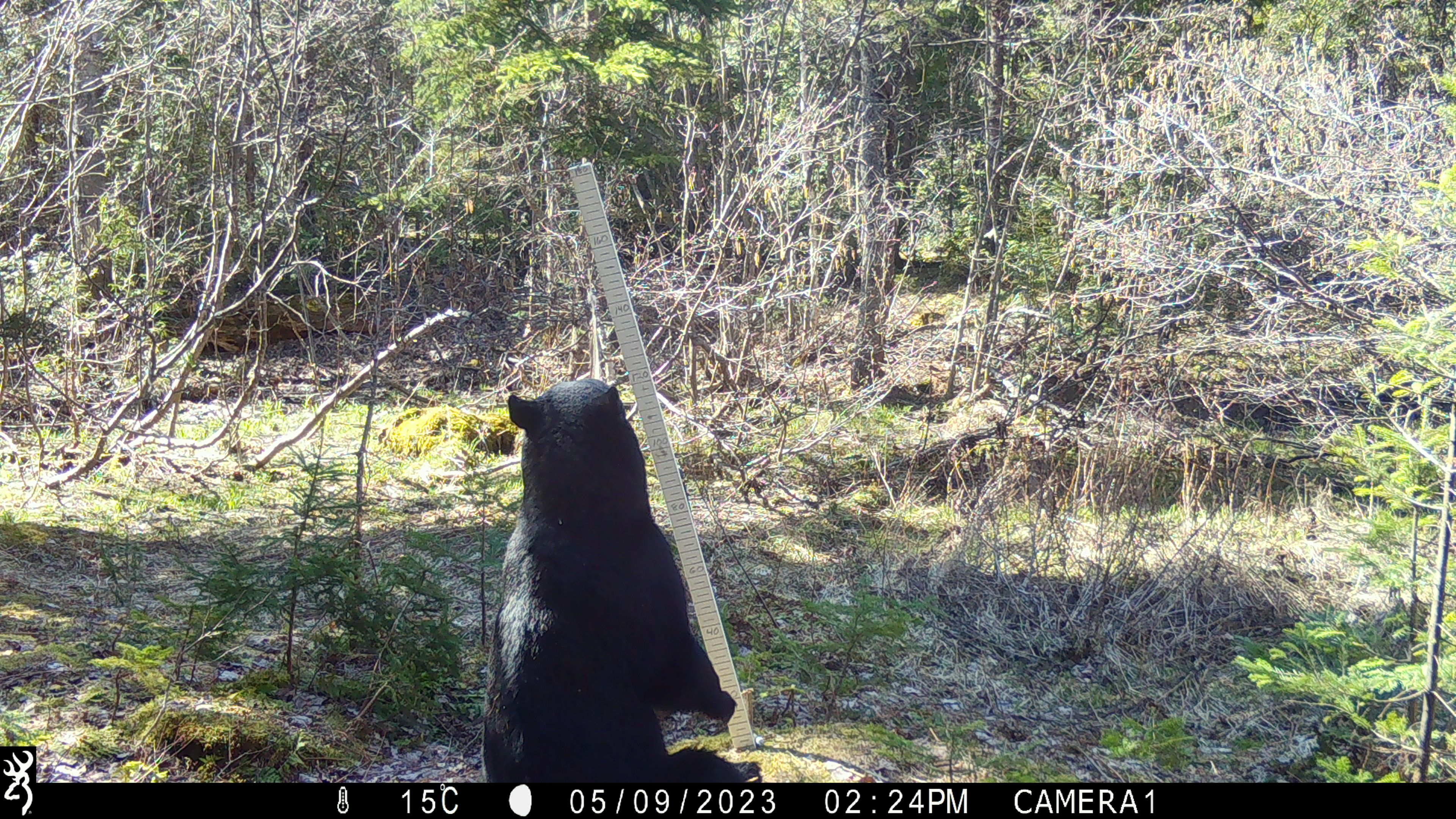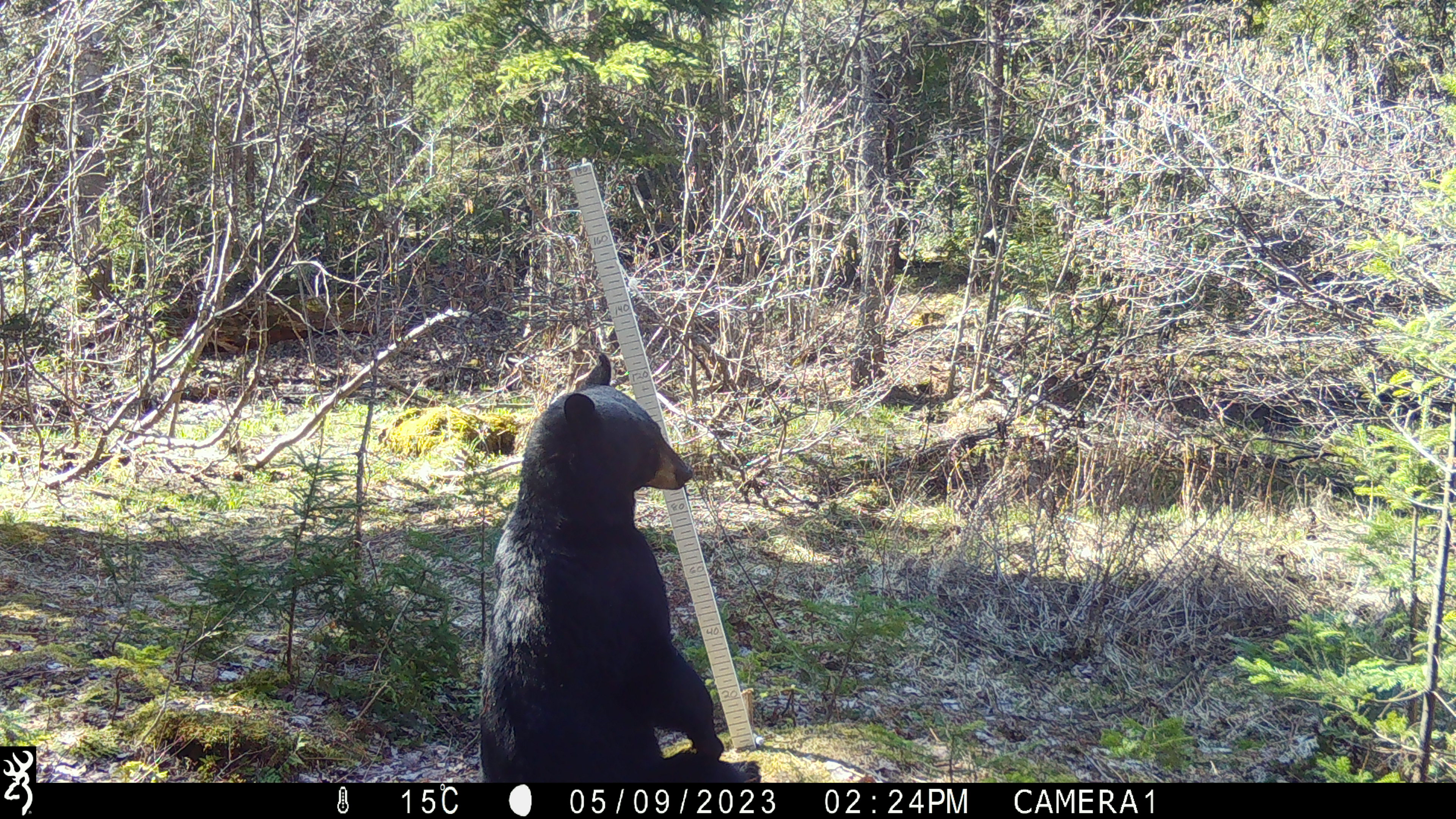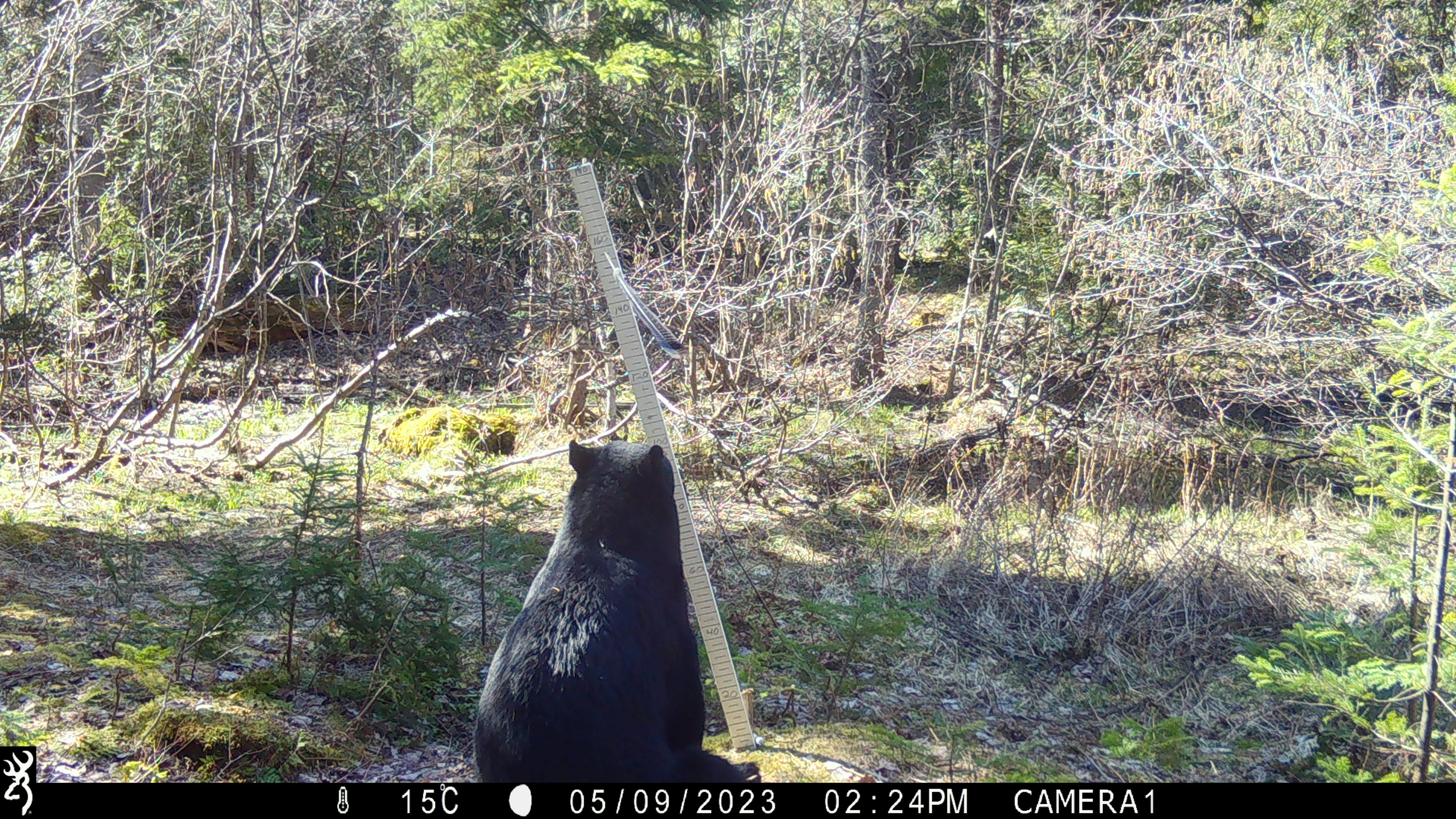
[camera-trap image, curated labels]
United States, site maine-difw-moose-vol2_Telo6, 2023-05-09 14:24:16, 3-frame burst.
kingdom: Animalia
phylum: Chordata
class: Mammalia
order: Carnivora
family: Ursidae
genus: Ursus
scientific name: Ursus americanus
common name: black bear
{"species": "black bear (Ursus americanus)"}